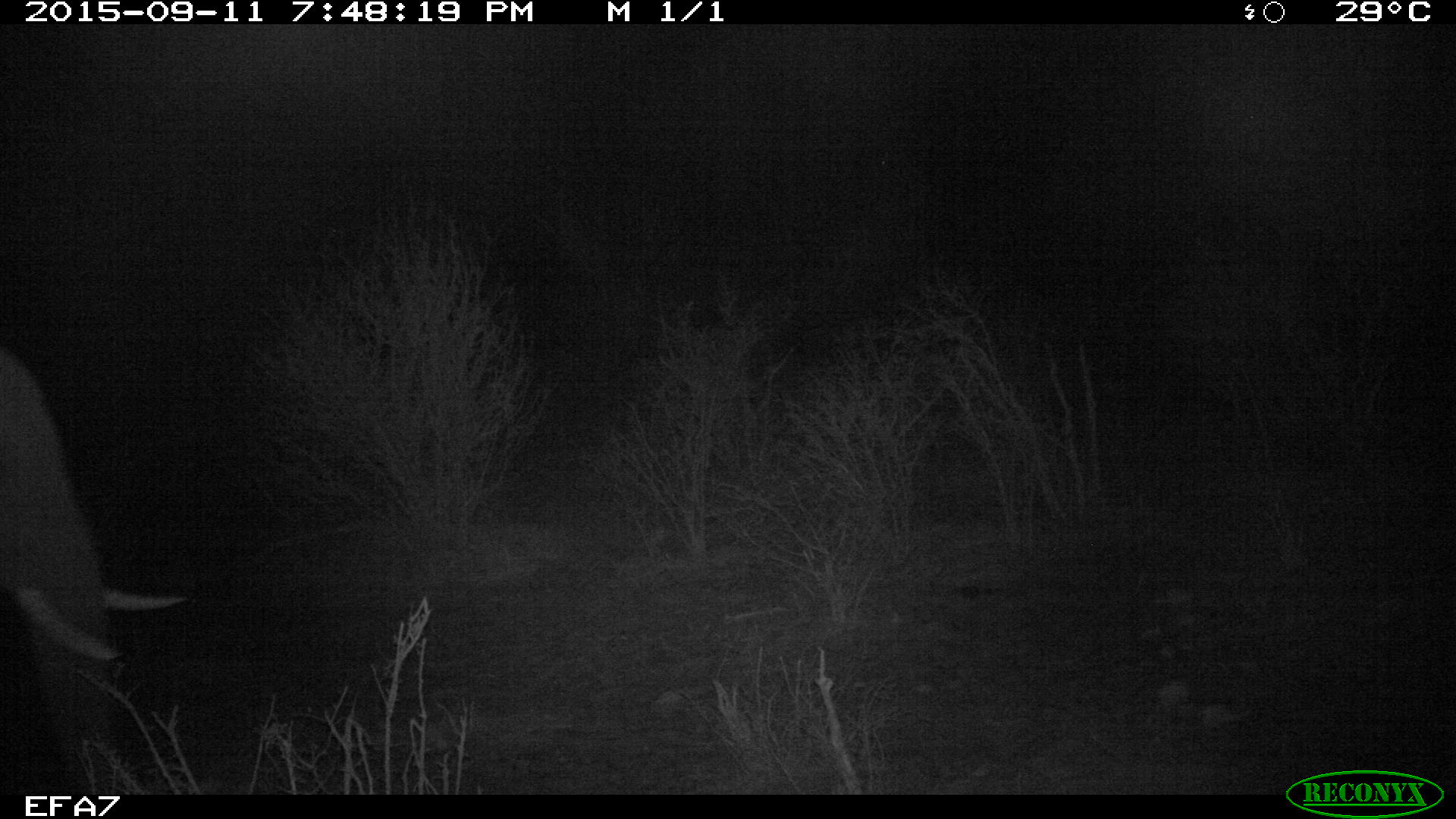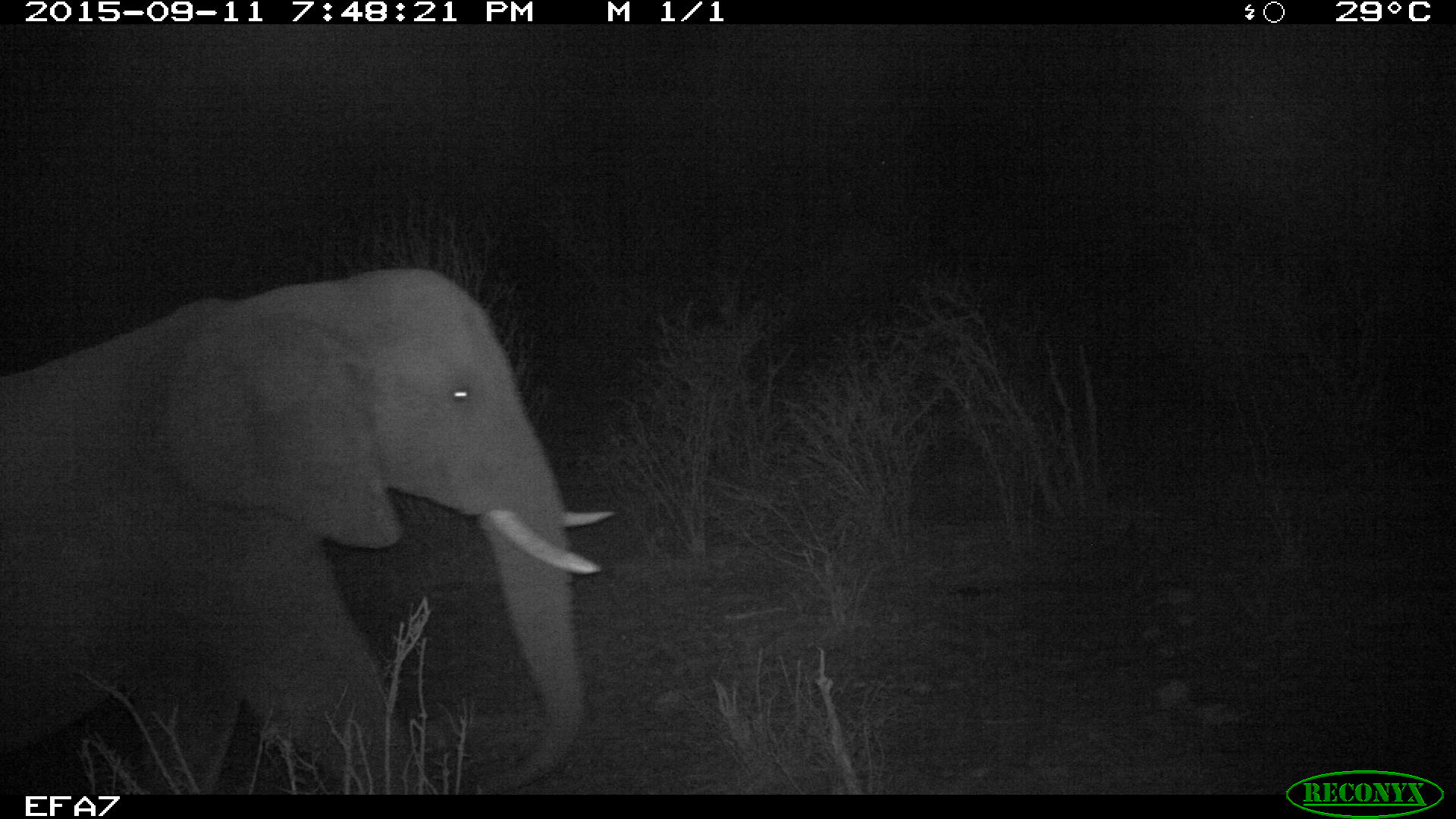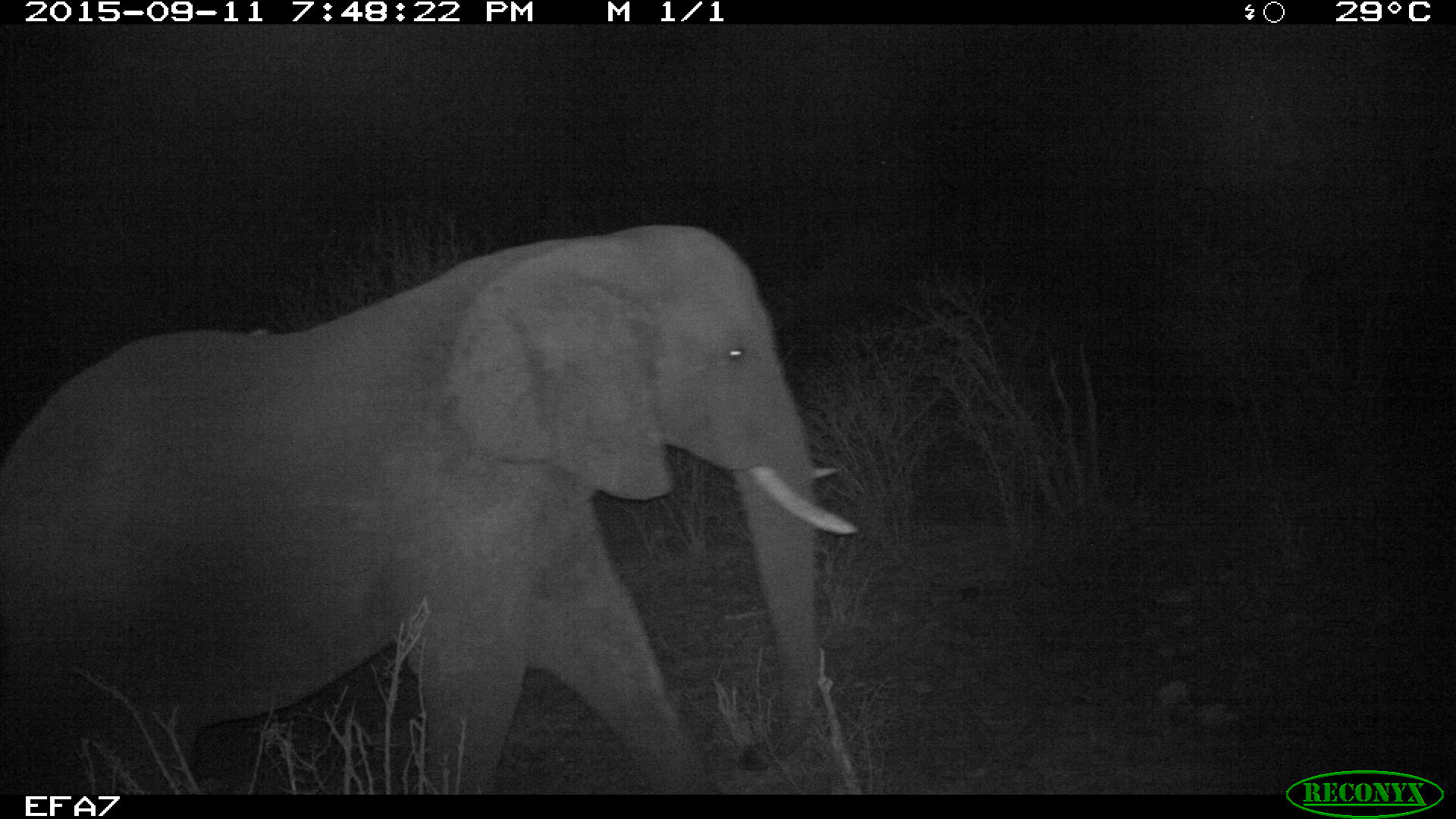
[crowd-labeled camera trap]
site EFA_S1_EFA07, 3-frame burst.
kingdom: Animalia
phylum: Chordata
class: Mammalia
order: Proboscidea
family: Elephantidae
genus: Loxodonta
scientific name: Loxodonta africana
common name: african bush elephant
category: elephant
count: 1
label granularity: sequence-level